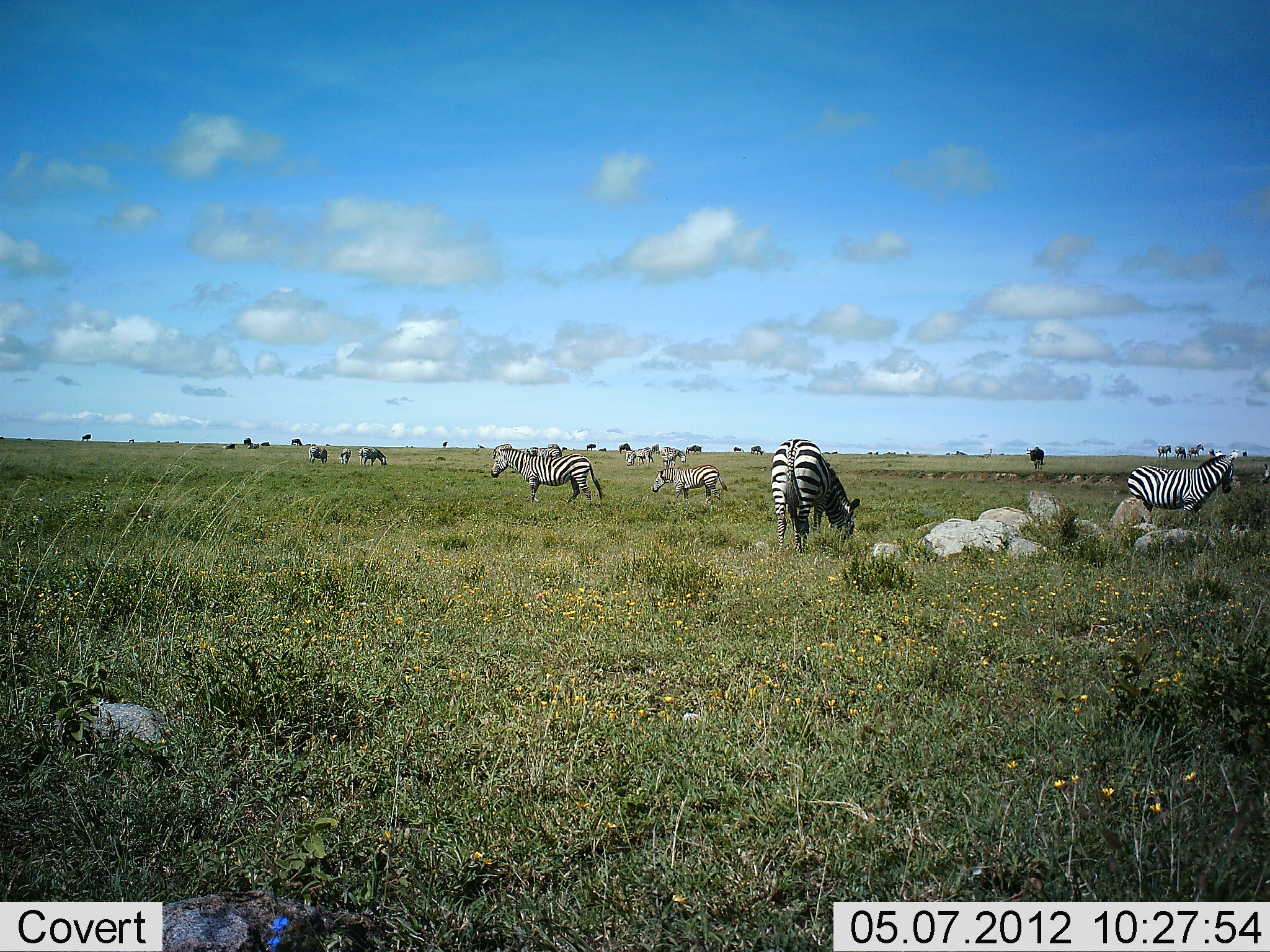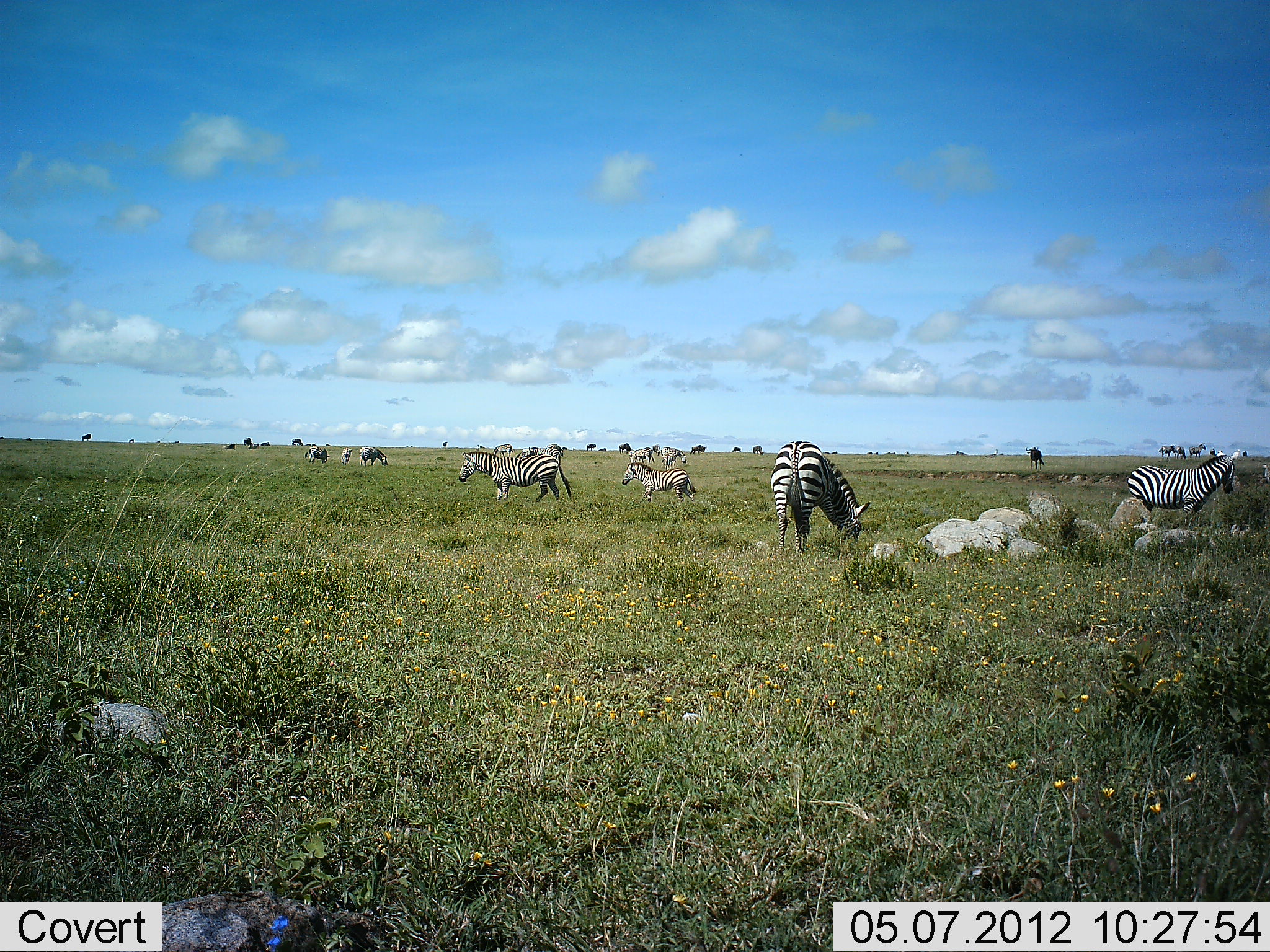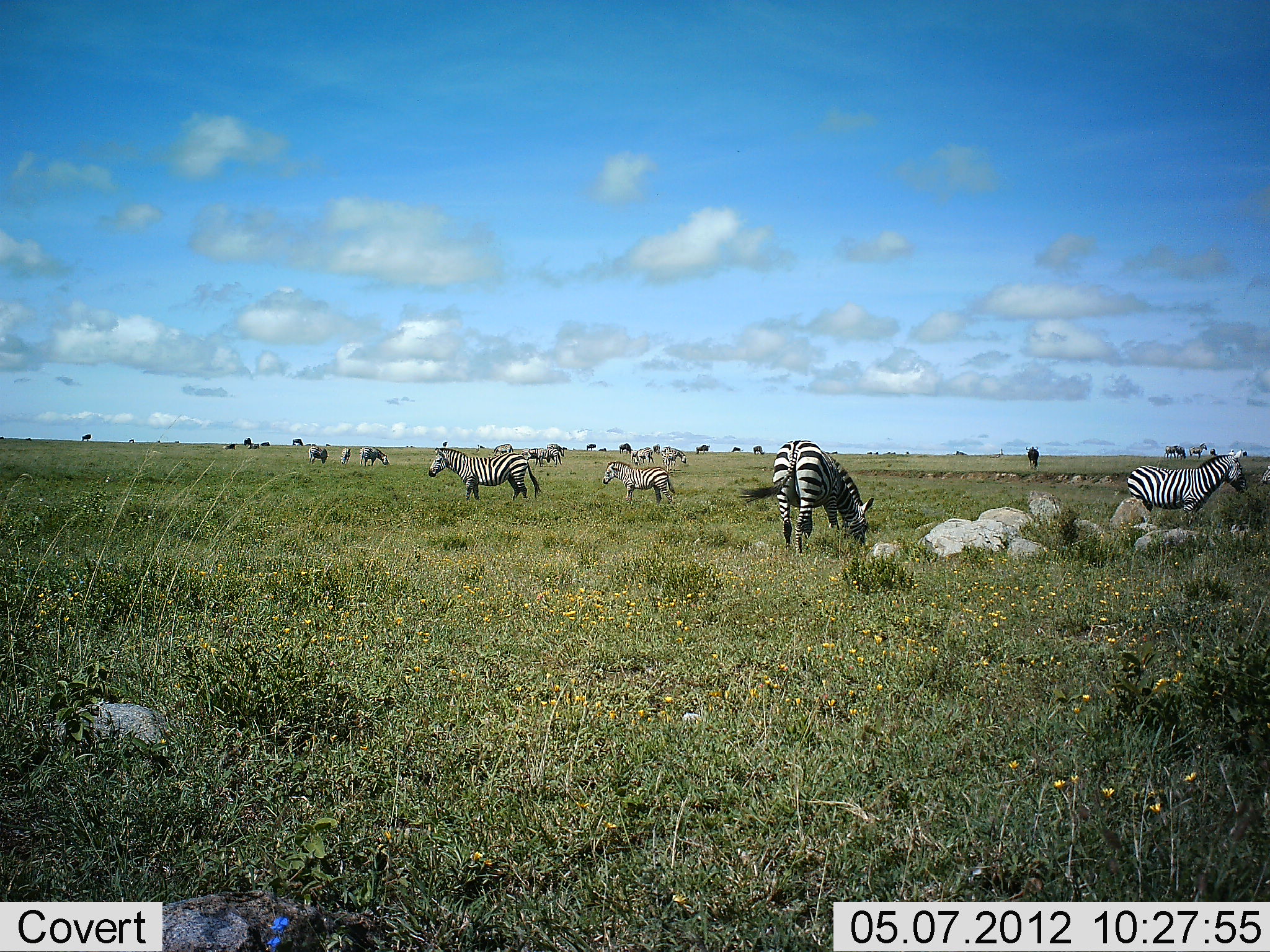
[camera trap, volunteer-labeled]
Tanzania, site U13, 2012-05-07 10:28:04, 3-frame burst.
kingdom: Animalia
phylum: Chordata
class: Mammalia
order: Perissodactyla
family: Equidae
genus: Equus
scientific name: Equus quagga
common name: plains zebra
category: zebra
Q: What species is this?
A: Zebra (plains zebra) (Equus quagga).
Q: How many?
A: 11-50.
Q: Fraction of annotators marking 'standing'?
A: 47%.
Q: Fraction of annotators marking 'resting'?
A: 0%.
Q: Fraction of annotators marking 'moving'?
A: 47%.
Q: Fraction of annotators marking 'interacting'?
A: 0%.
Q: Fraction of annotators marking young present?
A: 20%.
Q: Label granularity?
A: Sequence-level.